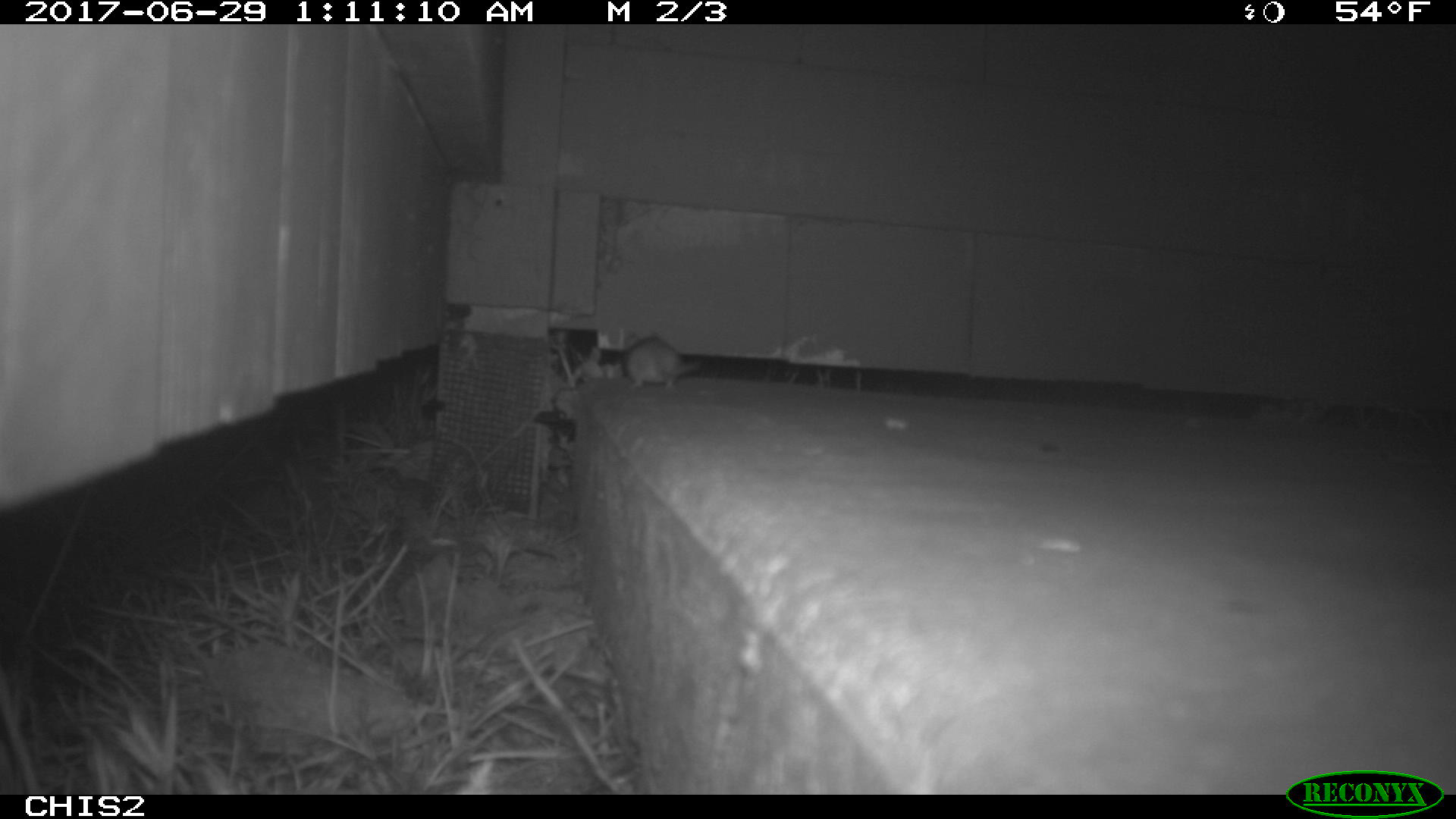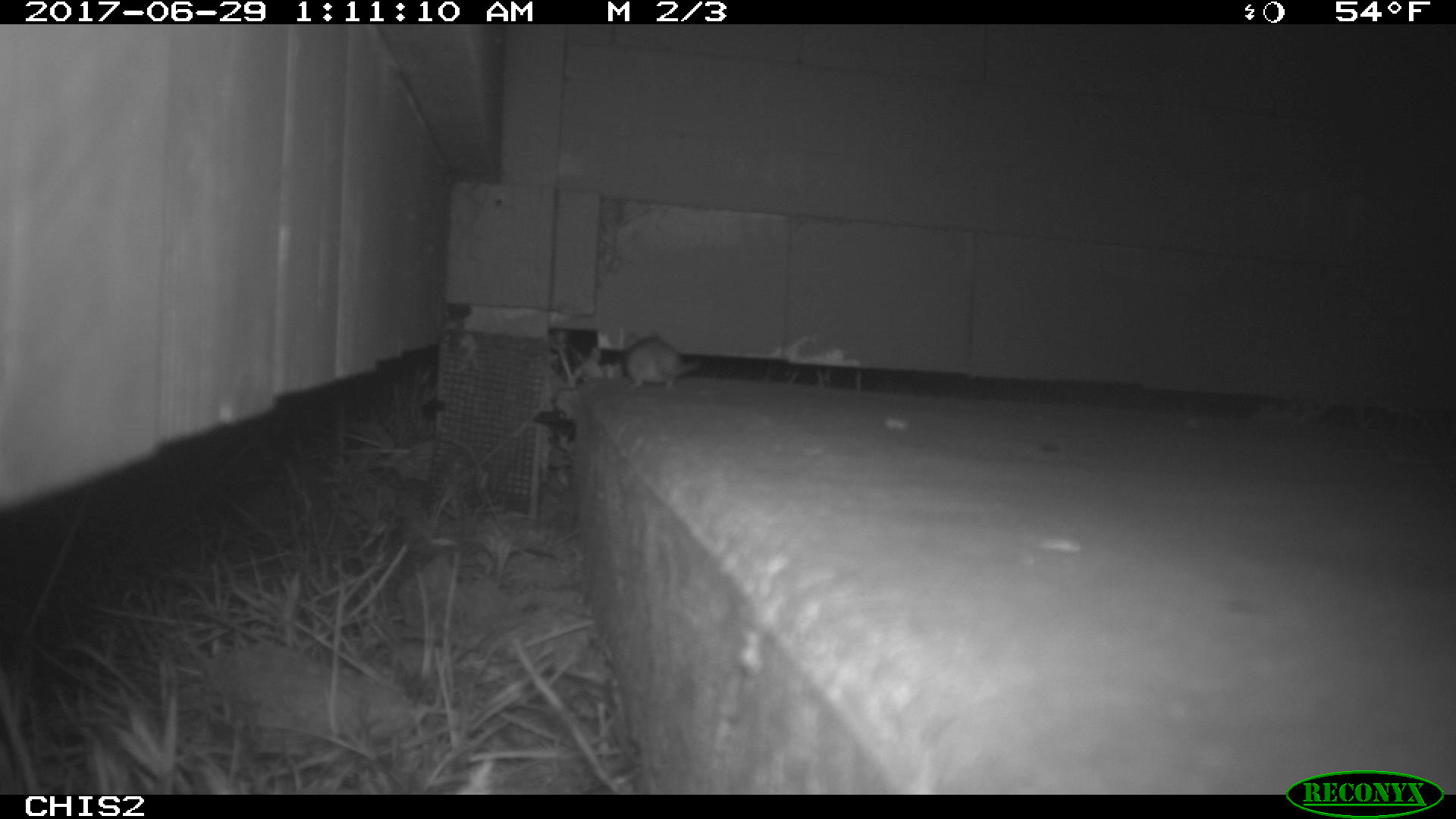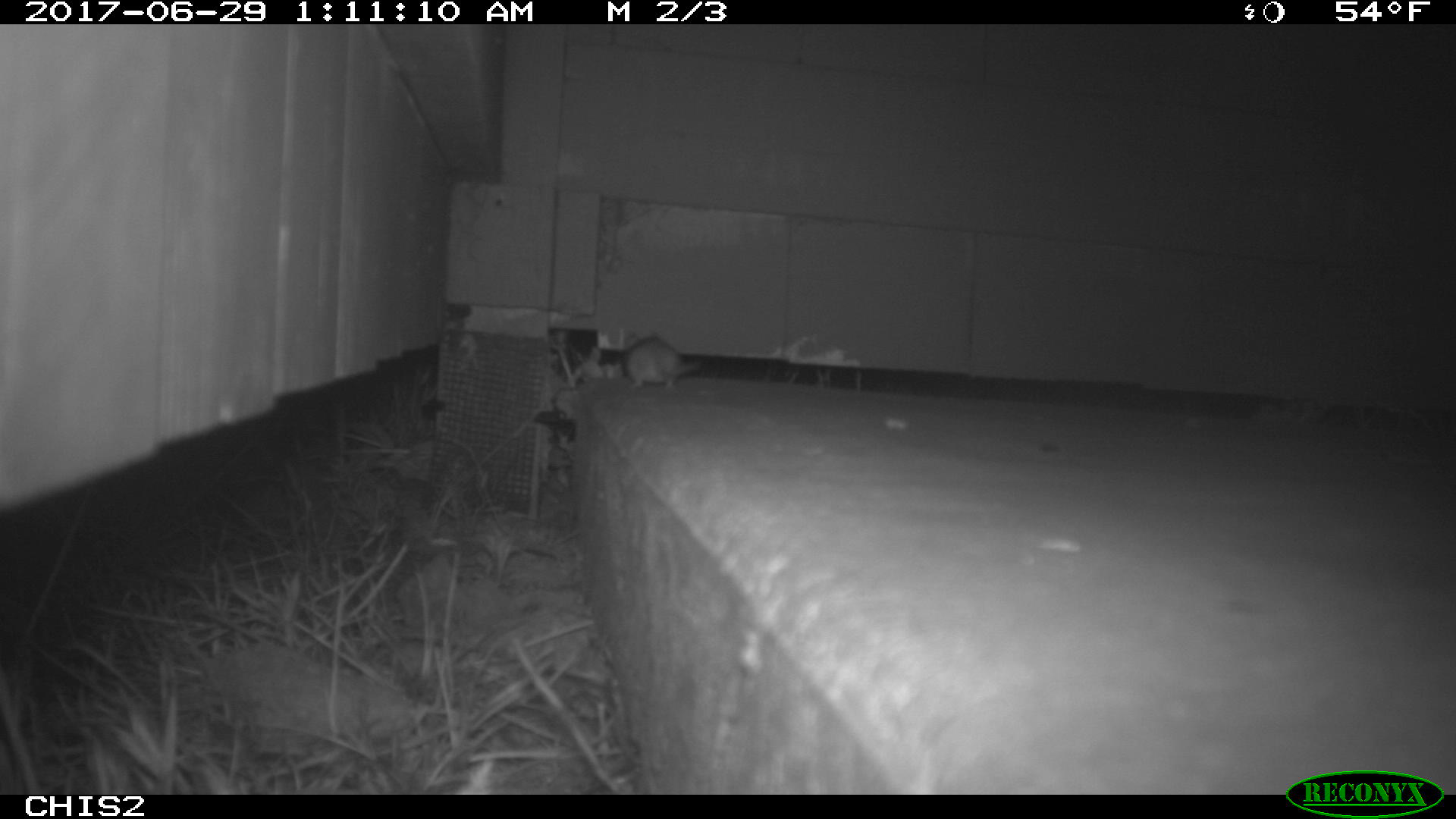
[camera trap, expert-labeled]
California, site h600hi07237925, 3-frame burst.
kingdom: Animalia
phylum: Chordata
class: Mammalia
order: Rodentia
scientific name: Rodentia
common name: rodent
Rodent (Rodentia).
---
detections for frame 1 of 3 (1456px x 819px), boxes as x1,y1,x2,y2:
rodent: 624,335,701,393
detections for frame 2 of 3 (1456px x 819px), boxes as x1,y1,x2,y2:
rodent: 621,329,706,393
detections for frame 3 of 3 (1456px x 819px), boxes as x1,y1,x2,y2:
rodent: 623,329,701,390